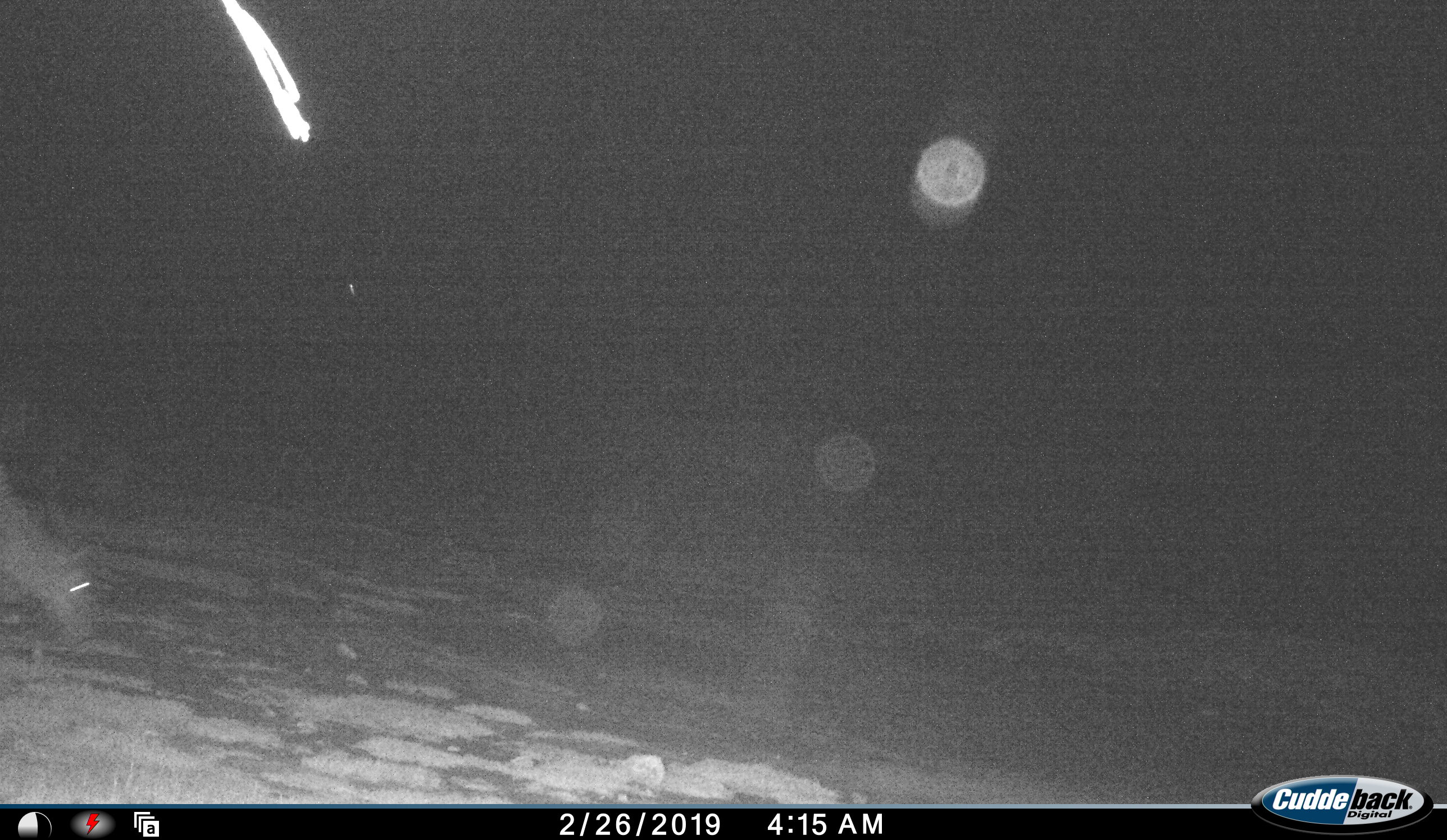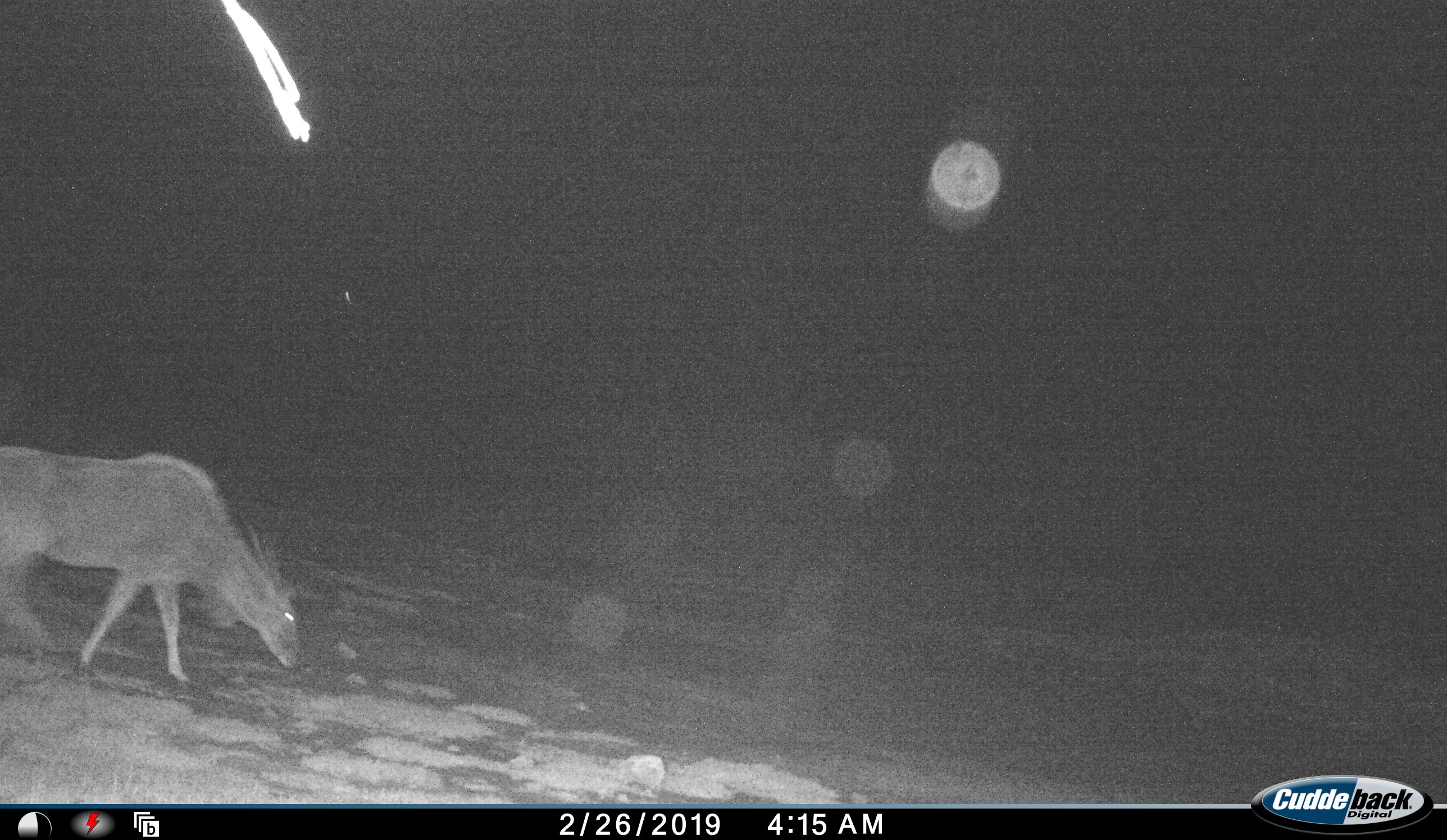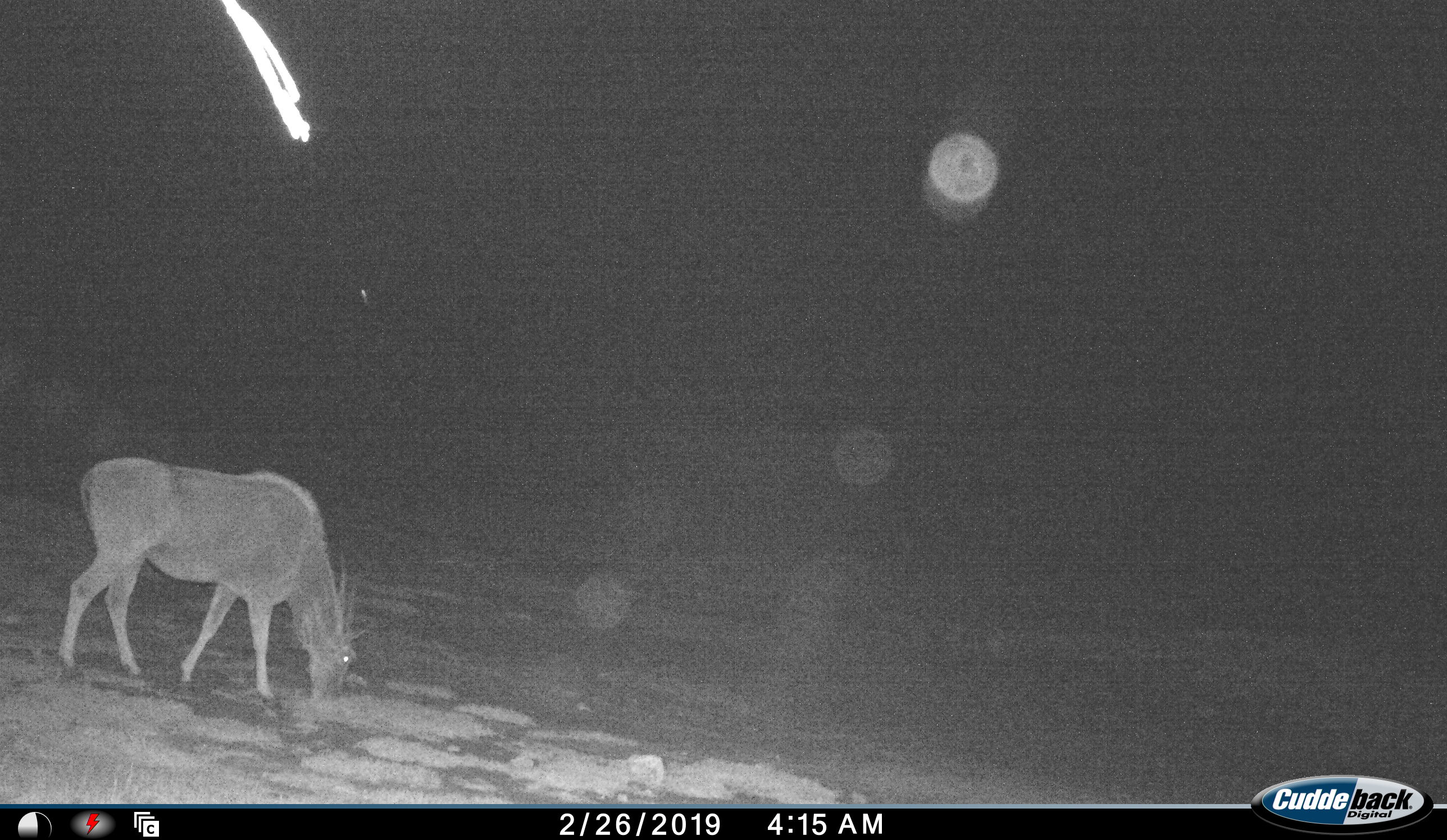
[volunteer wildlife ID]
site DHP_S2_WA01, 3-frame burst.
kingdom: Animalia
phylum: Chordata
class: Mammalia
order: Artiodactyla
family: Bovidae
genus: Tragelaphus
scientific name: Tragelaphus oryx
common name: eland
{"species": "eland (Tragelaphus oryx)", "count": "1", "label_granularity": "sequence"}